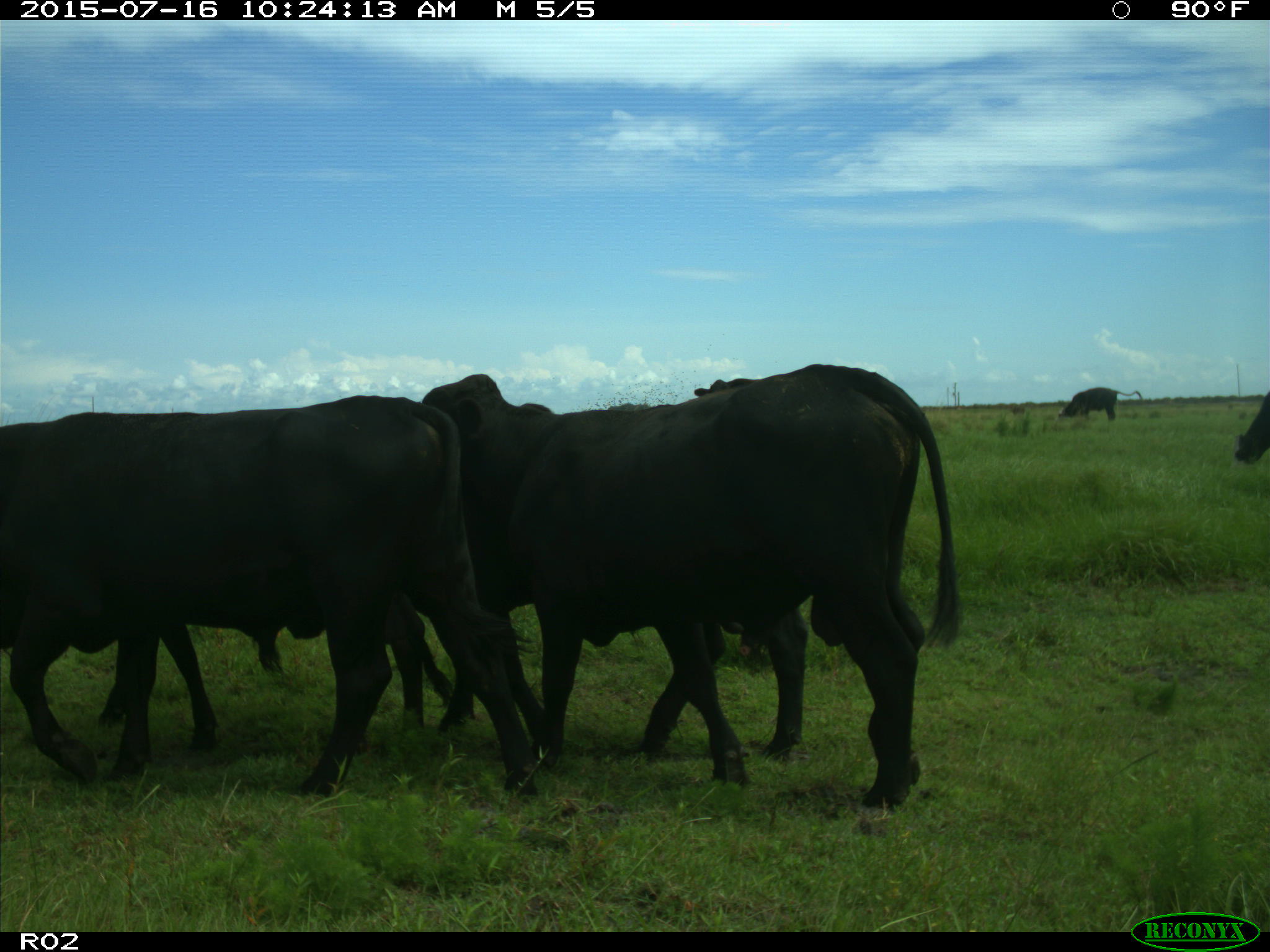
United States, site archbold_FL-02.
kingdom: Animalia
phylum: Chordata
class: Mammalia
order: Artiodactyla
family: Bovidae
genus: Bos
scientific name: Bos taurus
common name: domestic cow